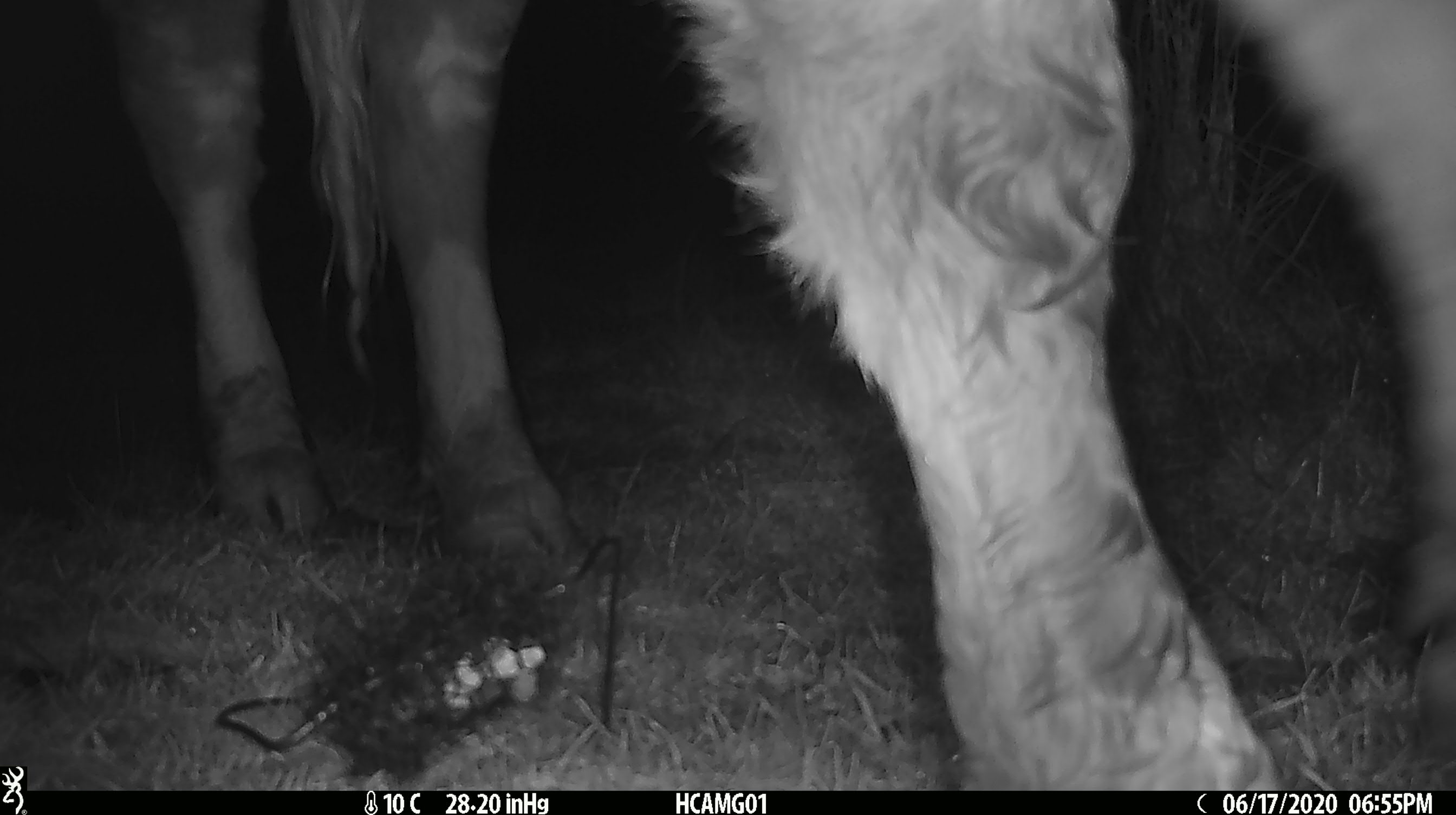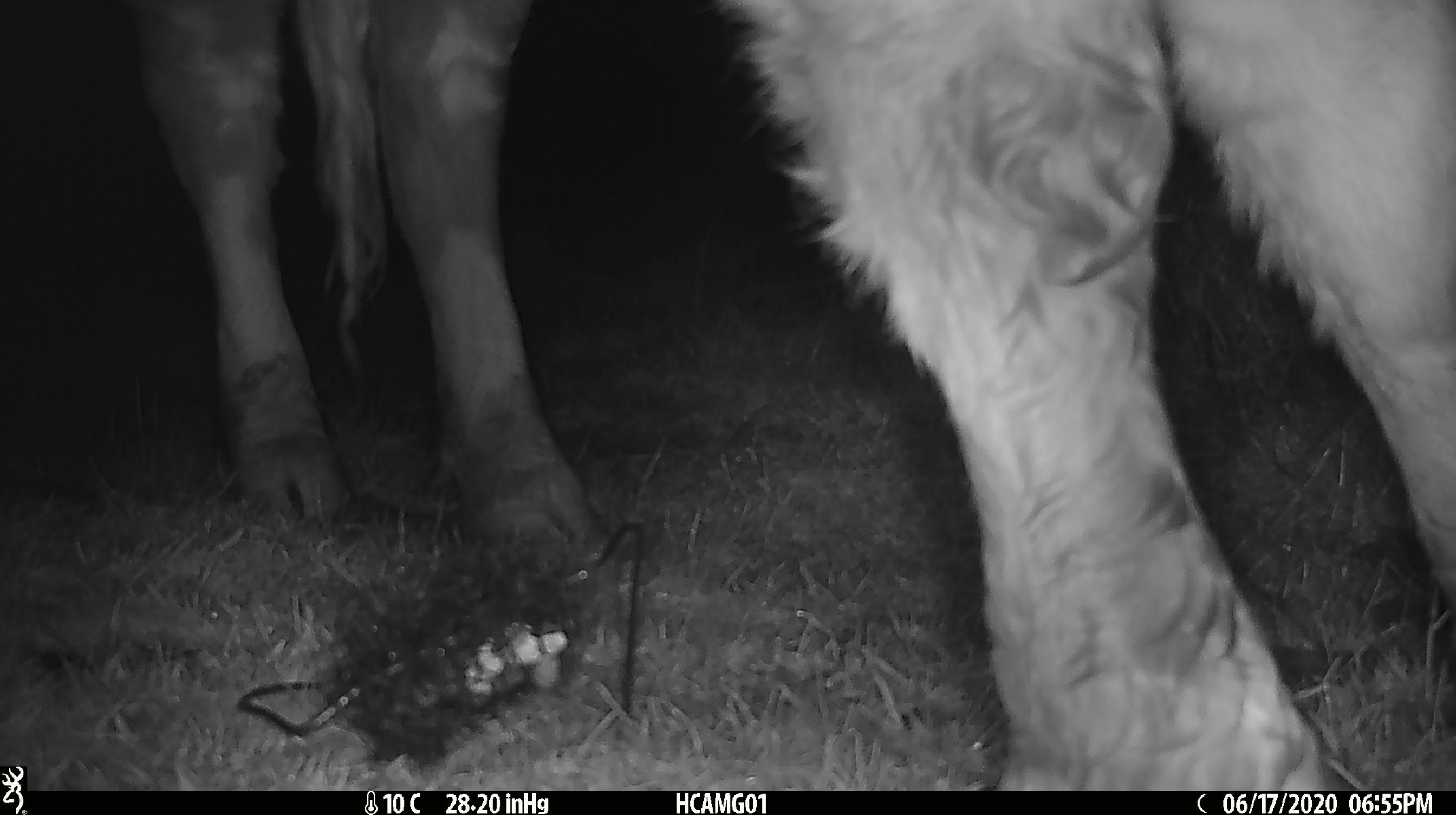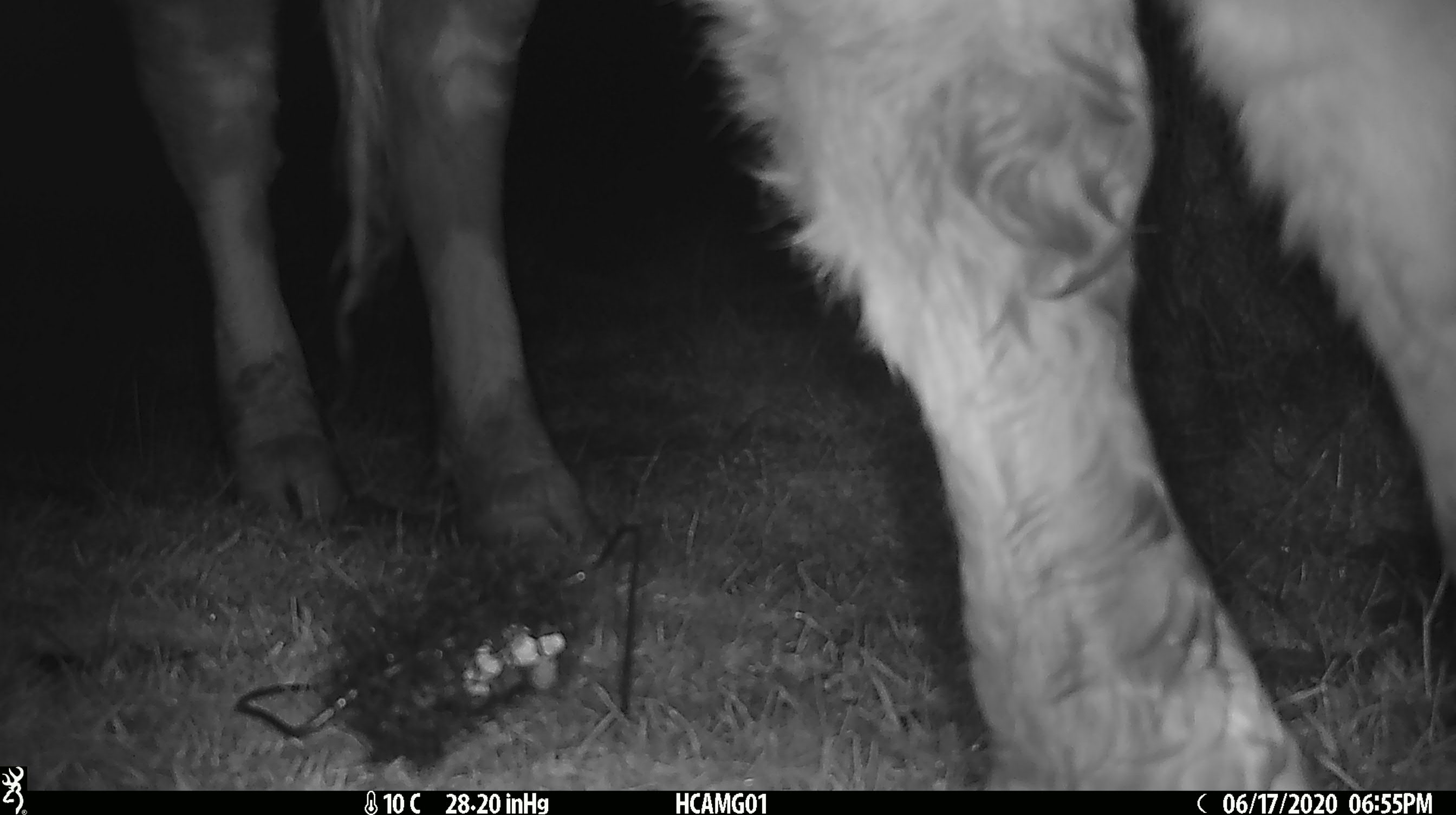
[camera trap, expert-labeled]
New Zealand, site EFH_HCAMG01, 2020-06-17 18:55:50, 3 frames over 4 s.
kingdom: Animalia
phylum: Chordata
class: Mammalia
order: Artiodactyla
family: Bovidae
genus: Bos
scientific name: Bos taurus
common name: domestic cow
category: cow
Cow (domestic cow) (Bos taurus).